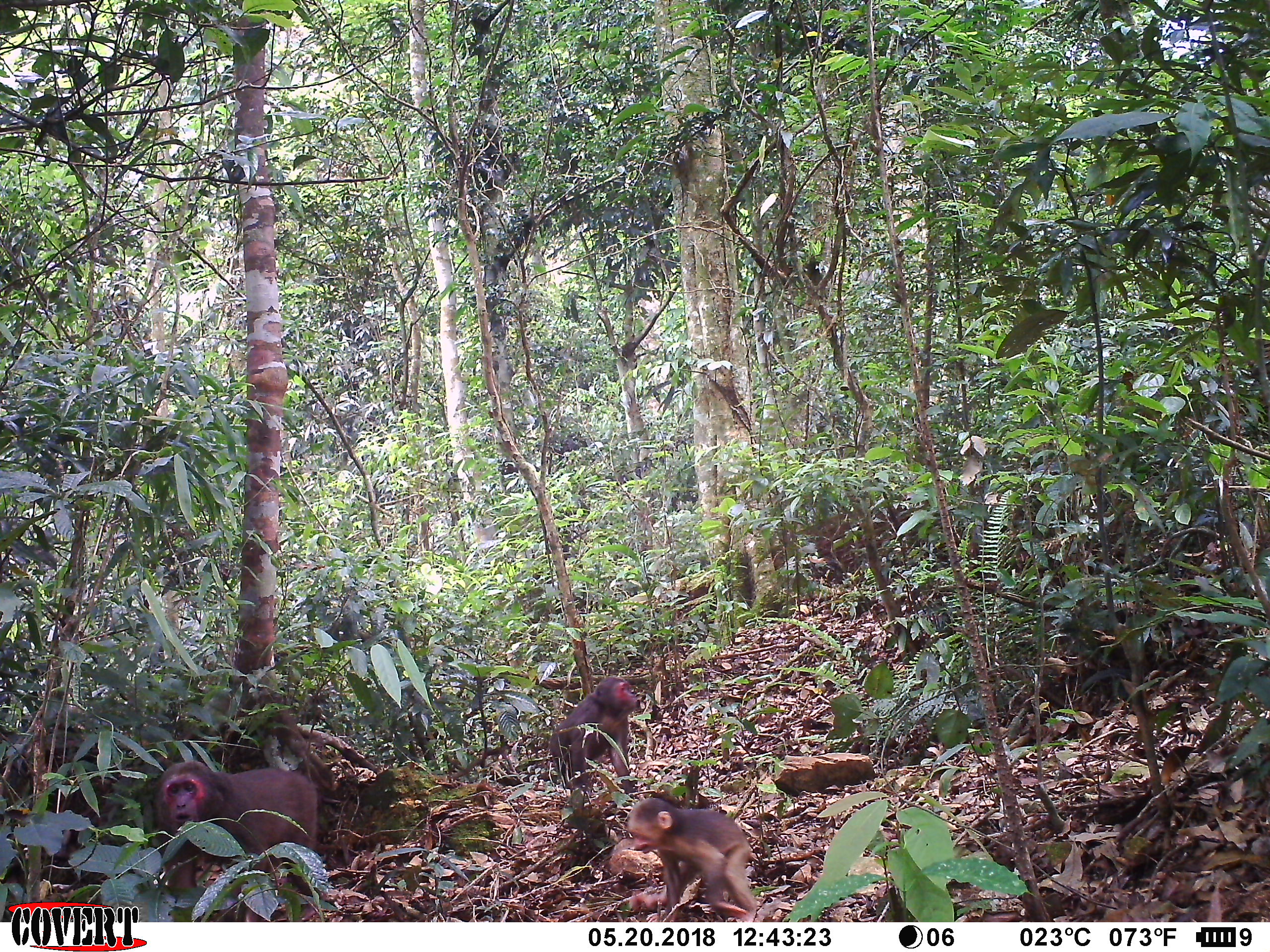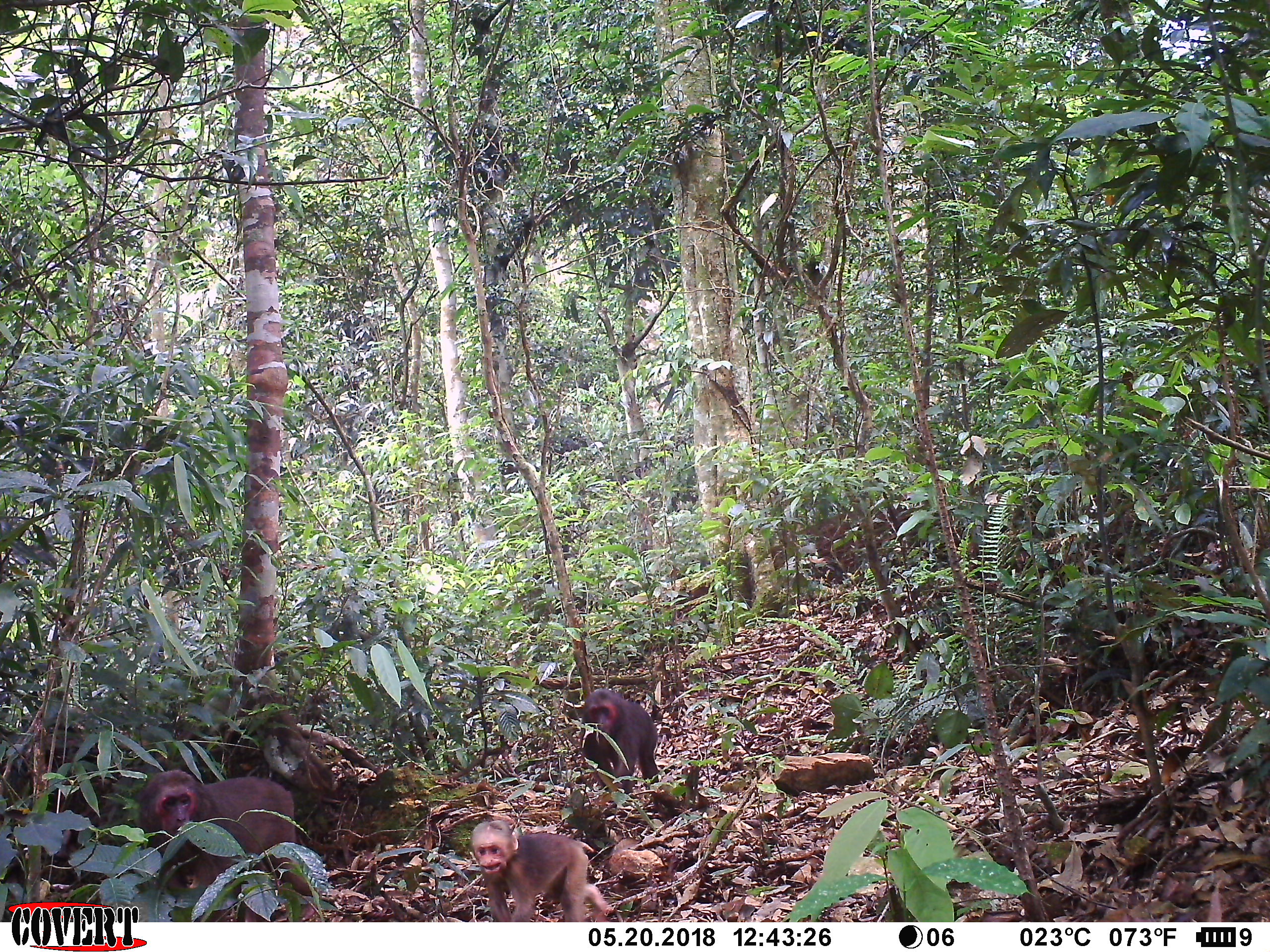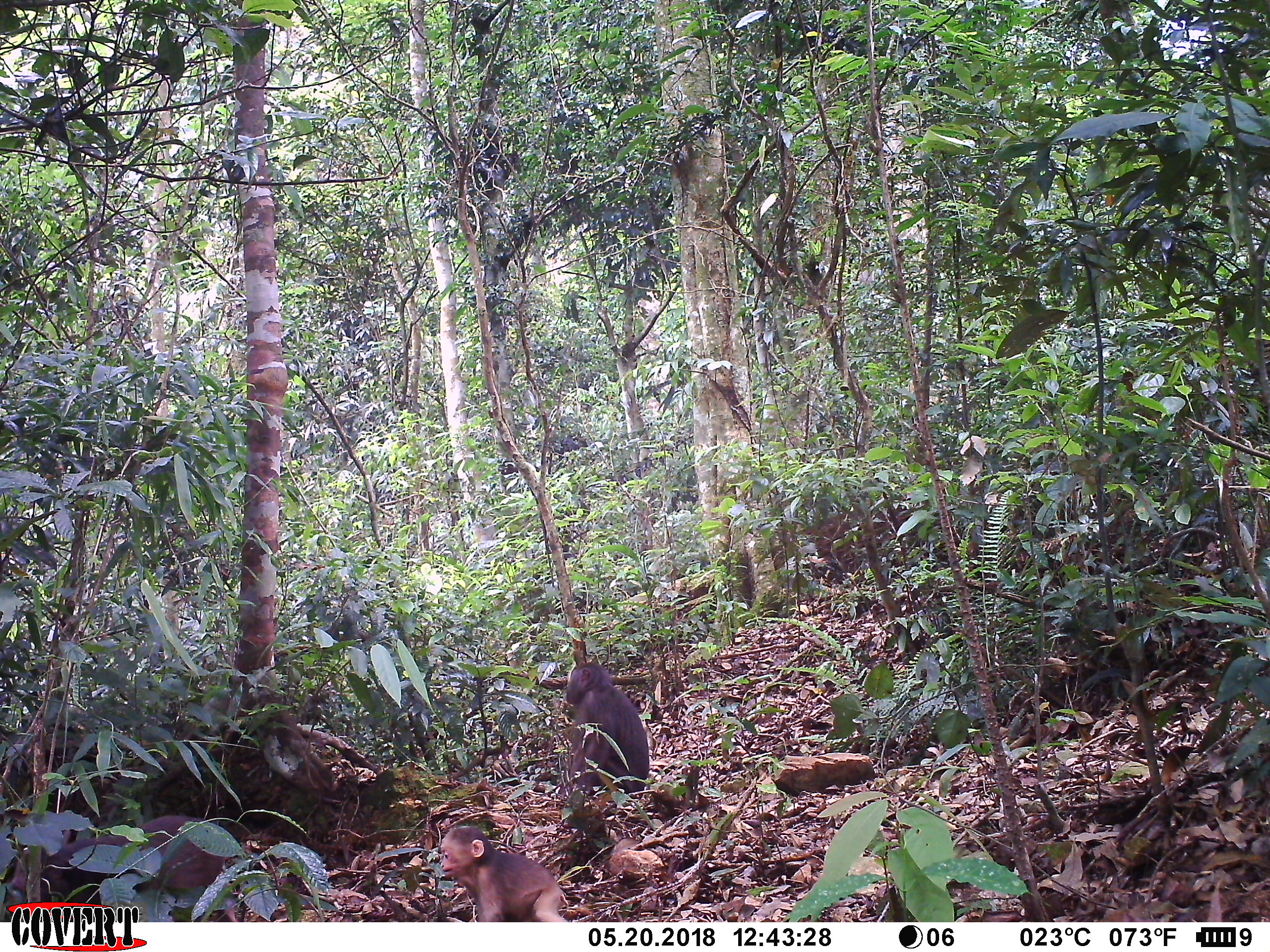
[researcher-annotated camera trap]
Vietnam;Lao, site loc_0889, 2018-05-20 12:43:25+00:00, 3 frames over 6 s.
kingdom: Animalia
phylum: Chordata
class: Mammalia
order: Primates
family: Cercopithecidae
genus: Macaca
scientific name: Macaca arctoides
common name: stump-tailed macaque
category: stump tailed macaque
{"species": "stump tailed macaque (stump-tailed macaque) (Macaca arctoides)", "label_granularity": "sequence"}